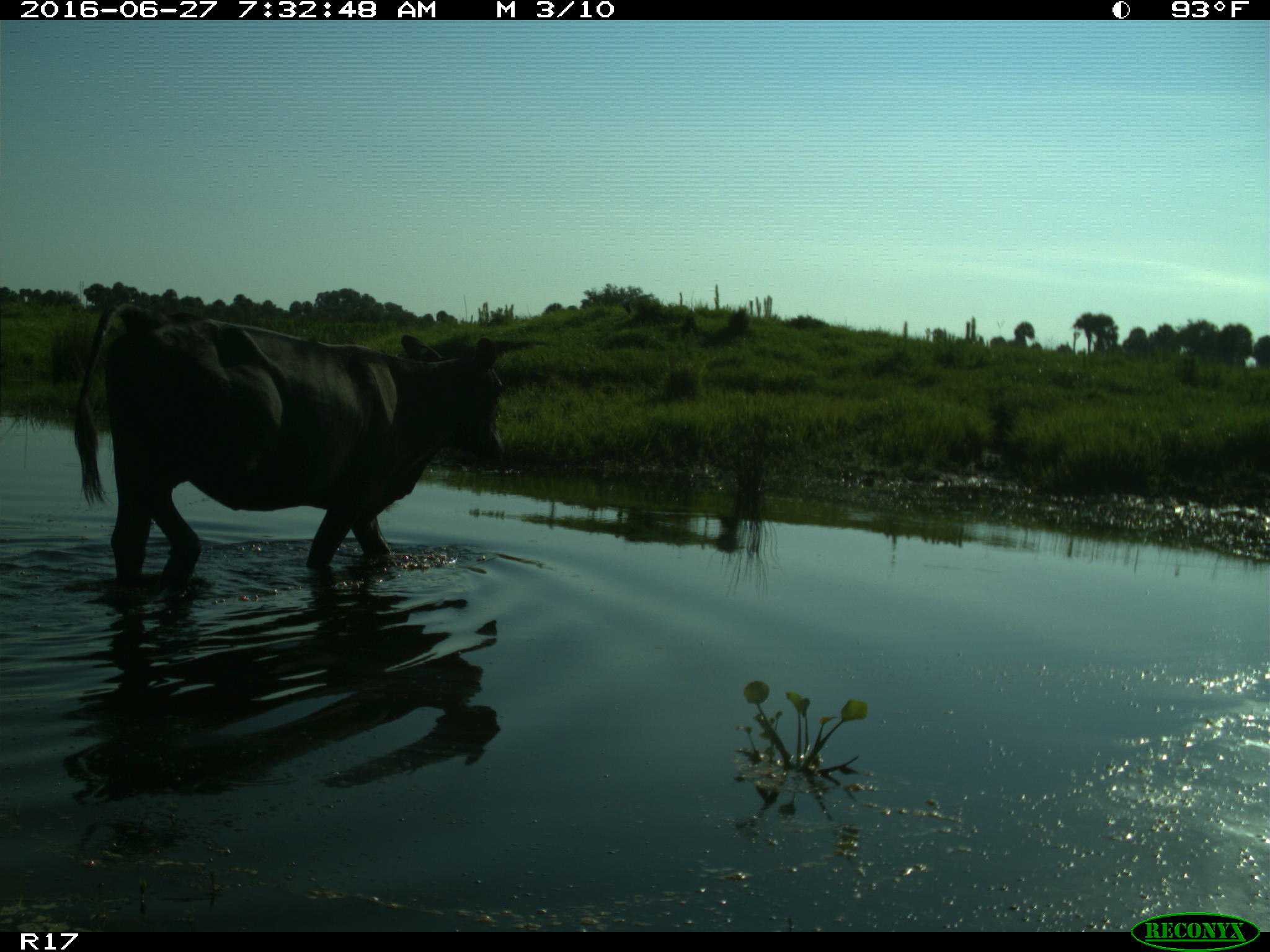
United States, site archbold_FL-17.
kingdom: Animalia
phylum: Chordata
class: Mammalia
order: Artiodactyla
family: Bovidae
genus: Bos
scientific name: Bos taurus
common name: domestic cow